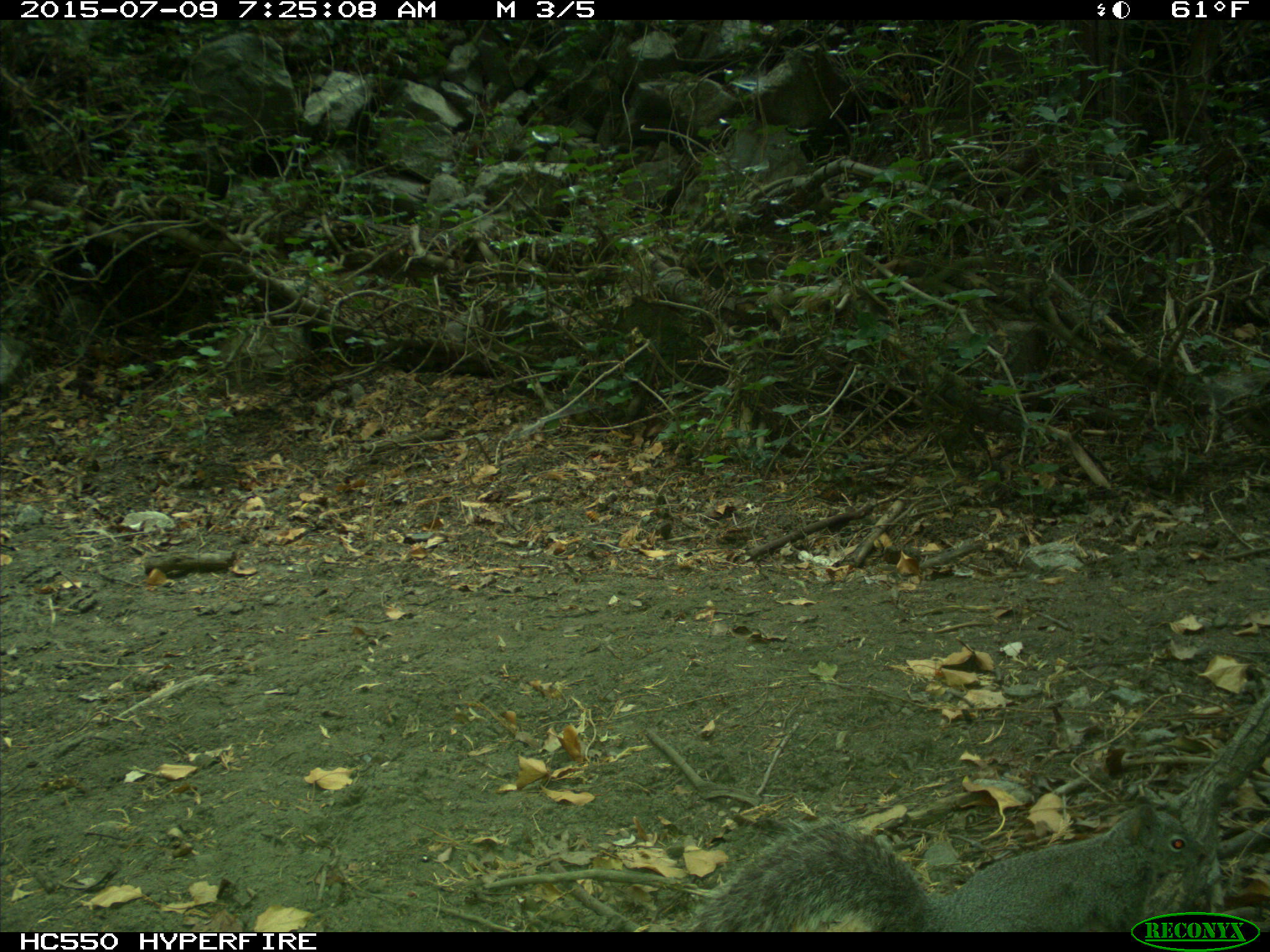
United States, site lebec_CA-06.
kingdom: Animalia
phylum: Chordata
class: Mammalia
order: Rodentia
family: Sciuridae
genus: Sciurus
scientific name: Sciurus carolinensis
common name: eastern gray squirrel